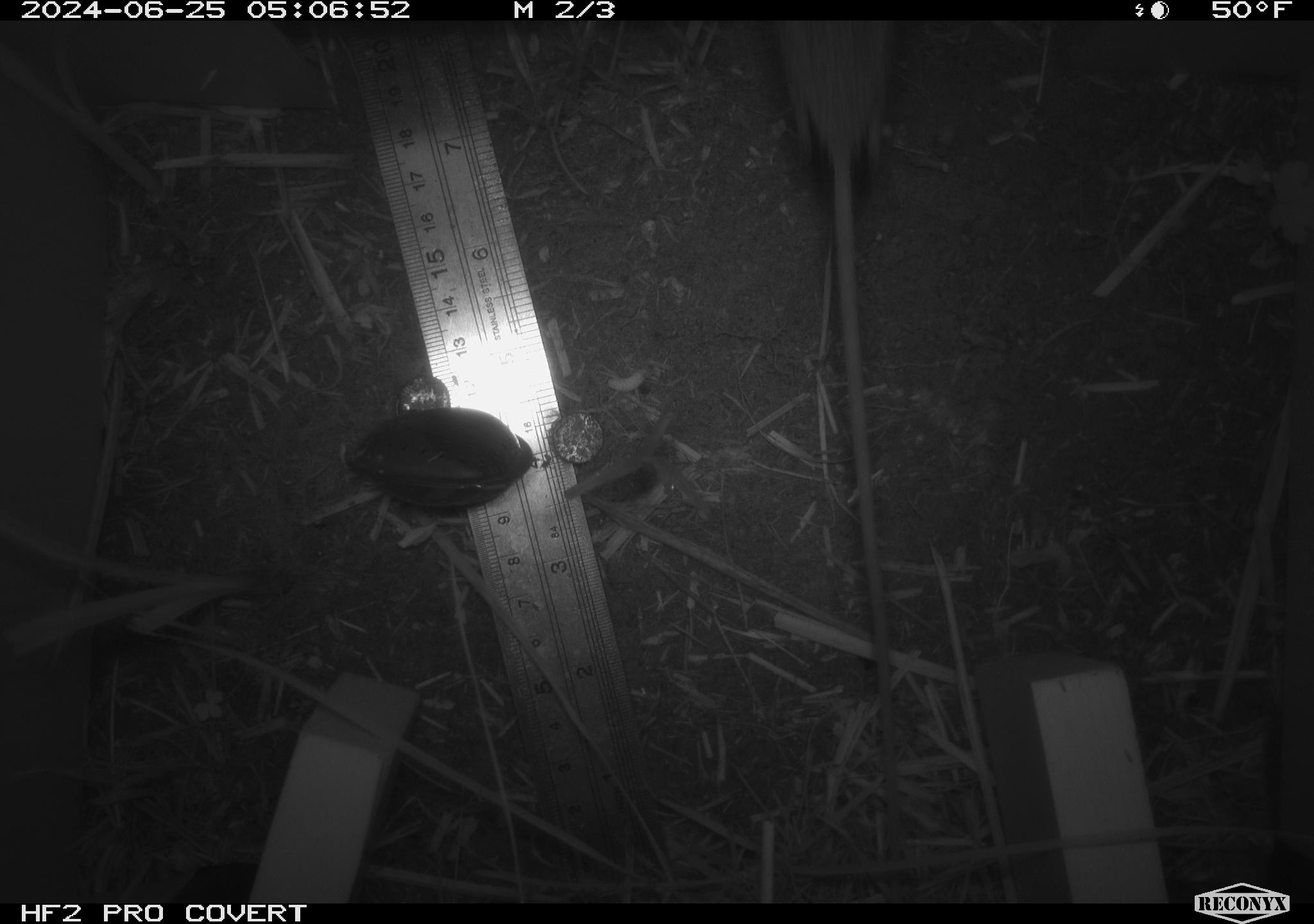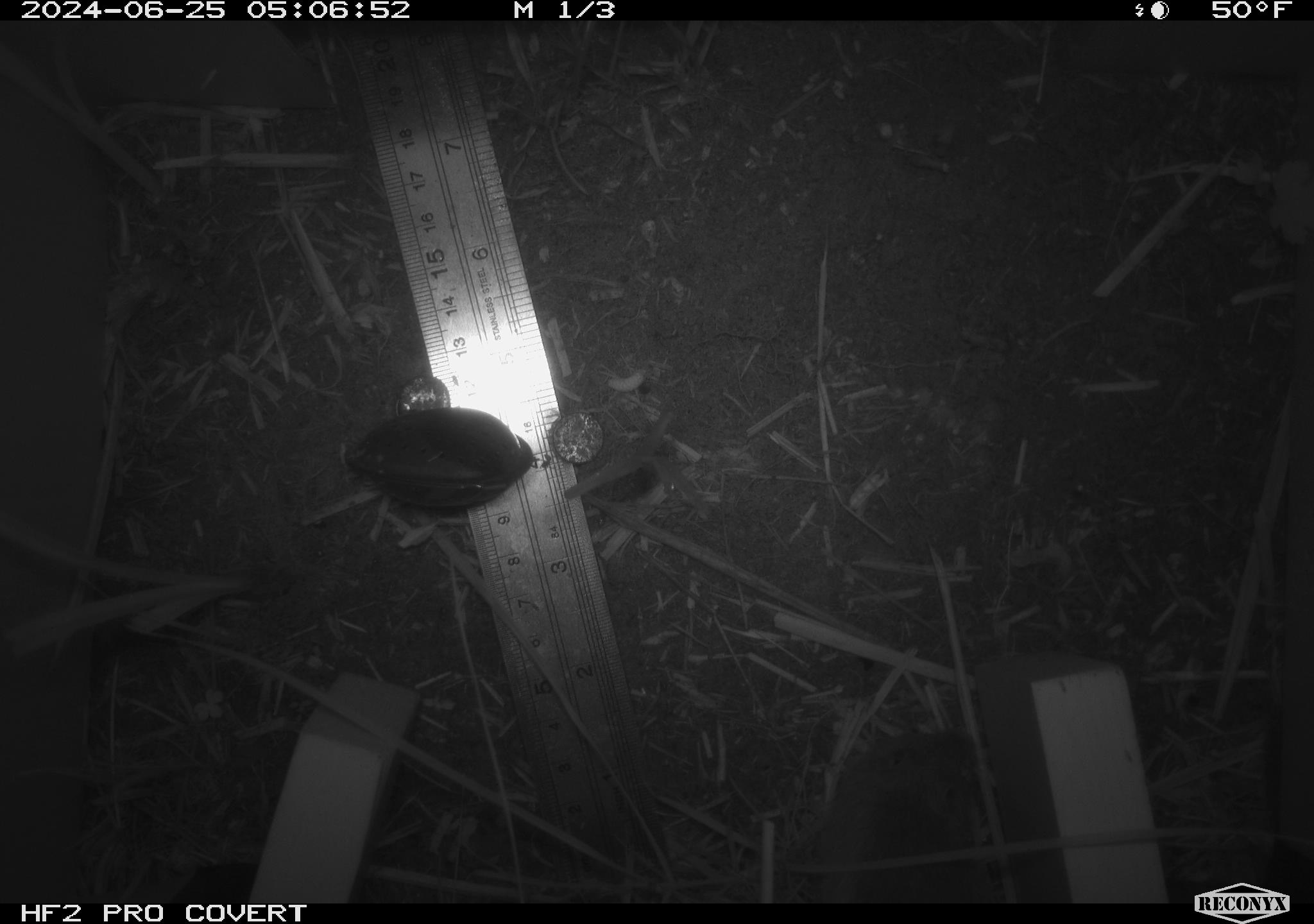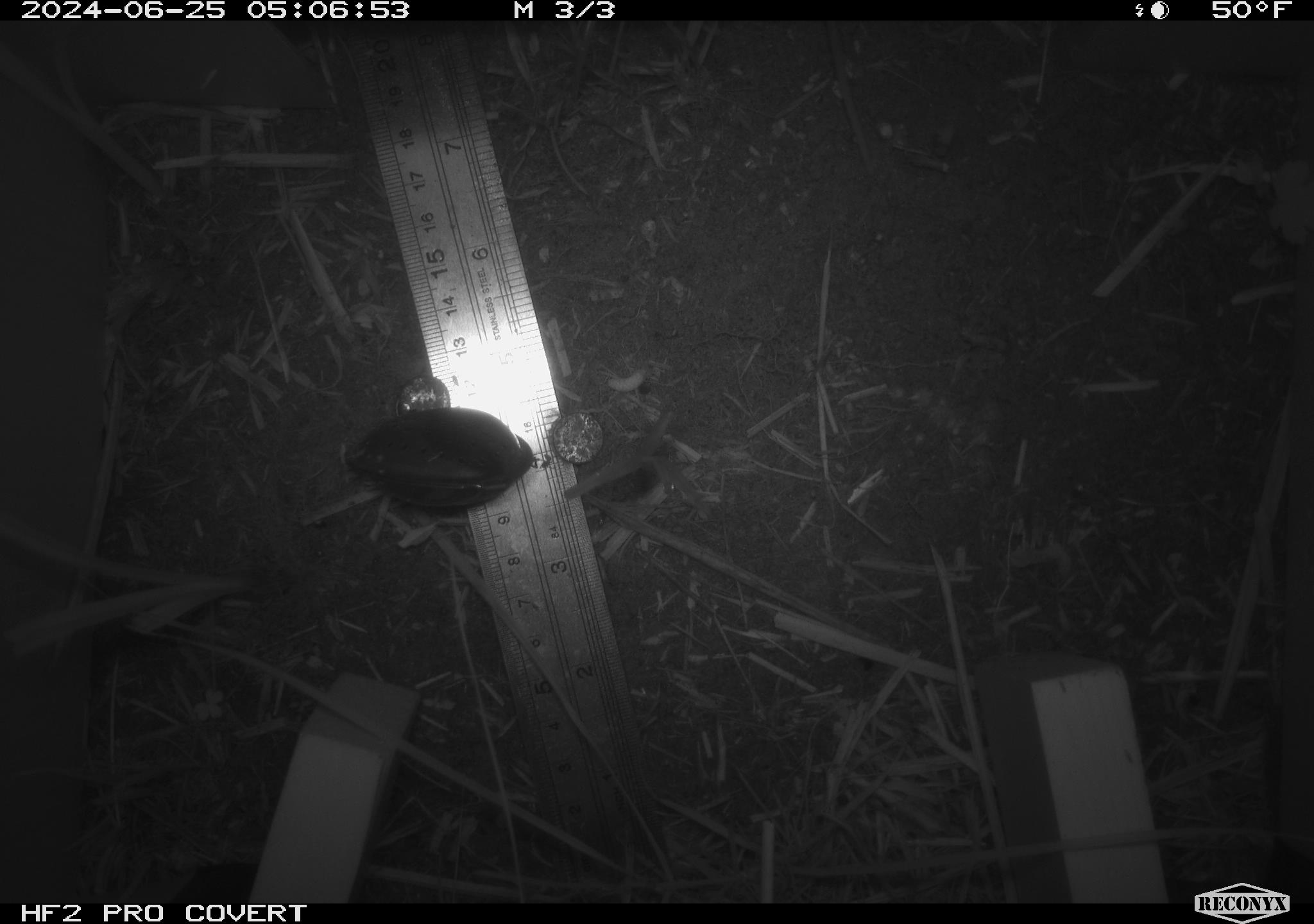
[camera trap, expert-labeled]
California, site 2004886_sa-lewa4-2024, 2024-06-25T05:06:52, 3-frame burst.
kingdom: Animalia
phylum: Chordata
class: Mammalia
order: Rodentia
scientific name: Rodentia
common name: rodent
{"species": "rodent (Rodentia)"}